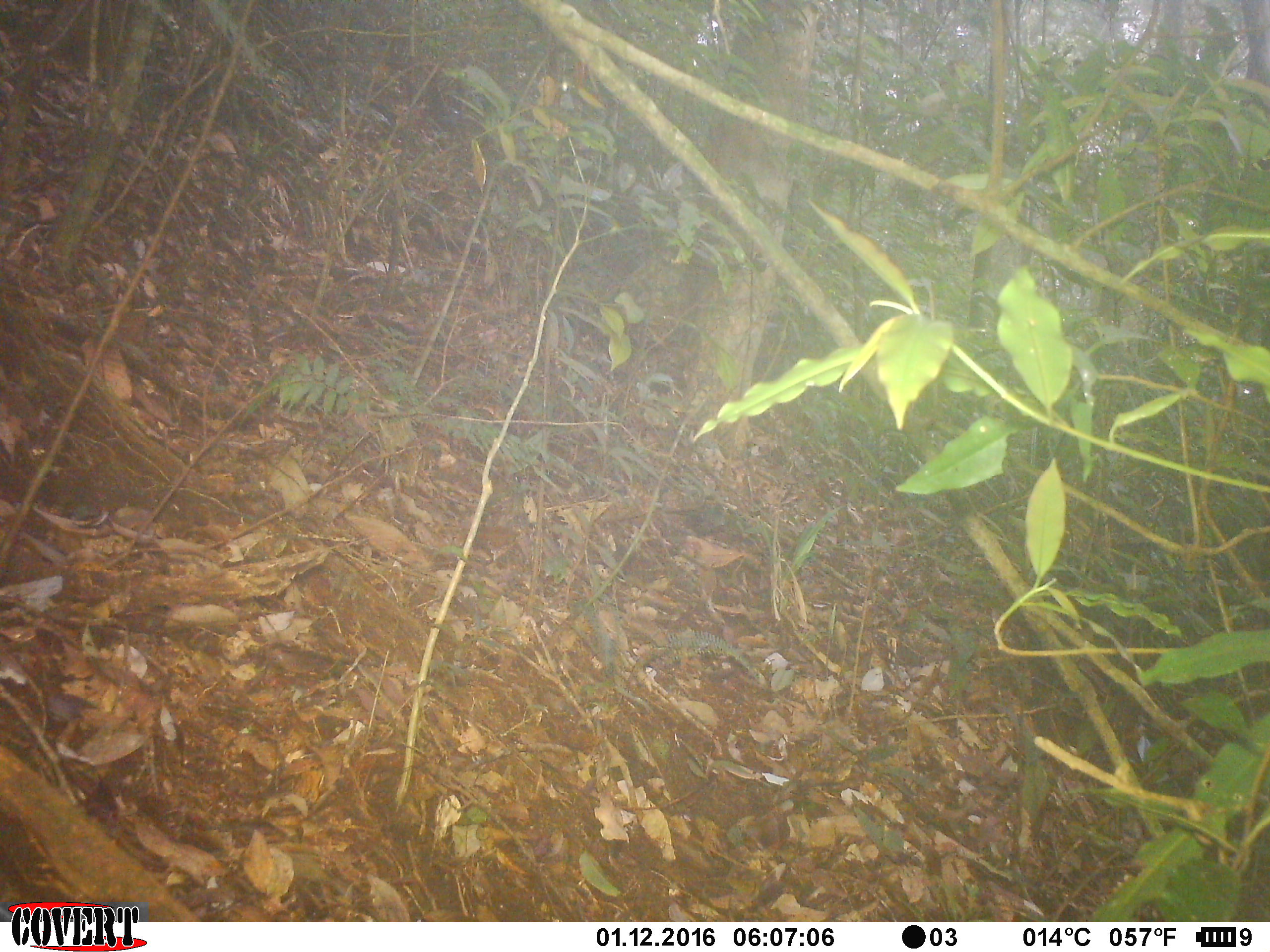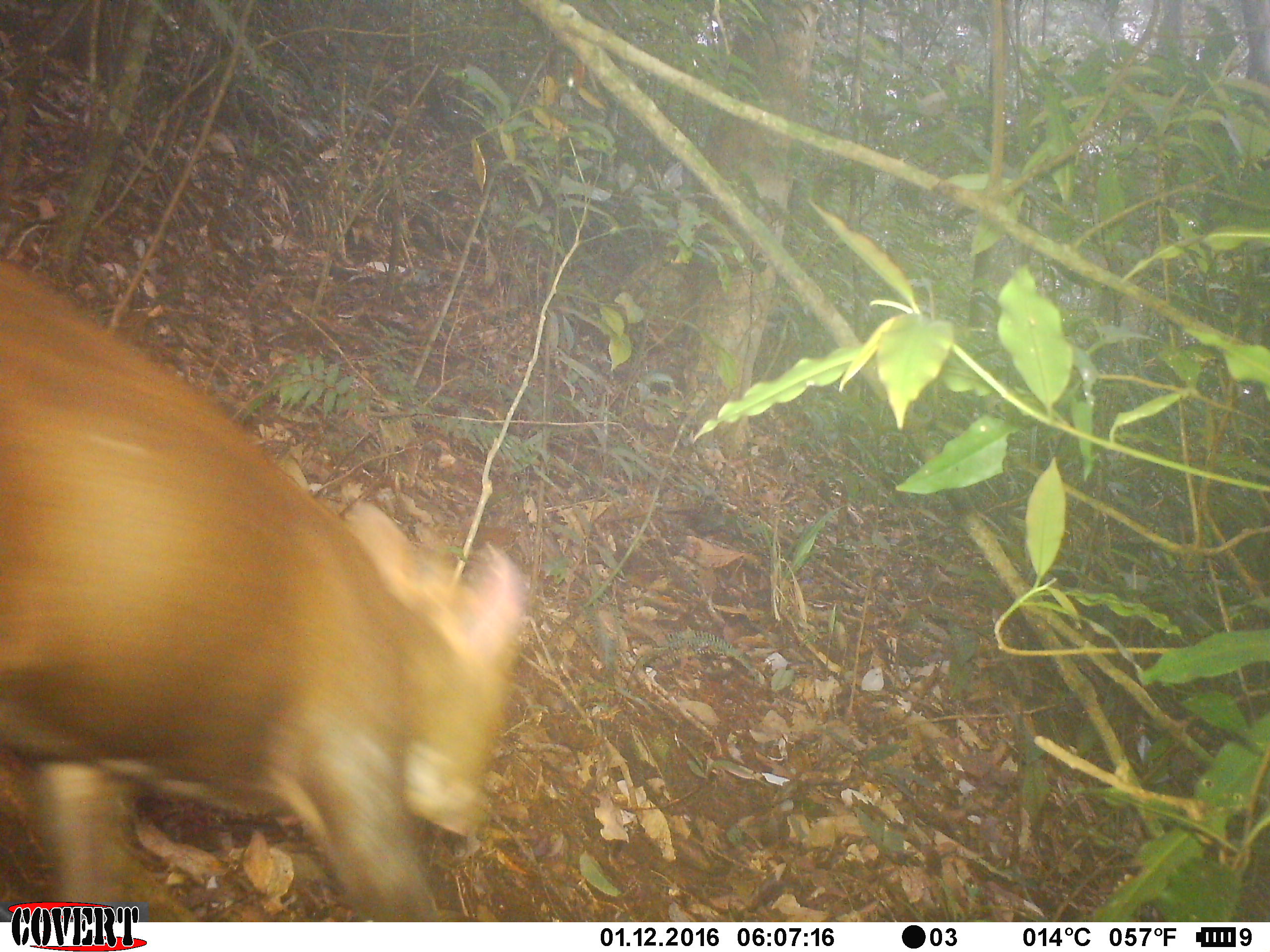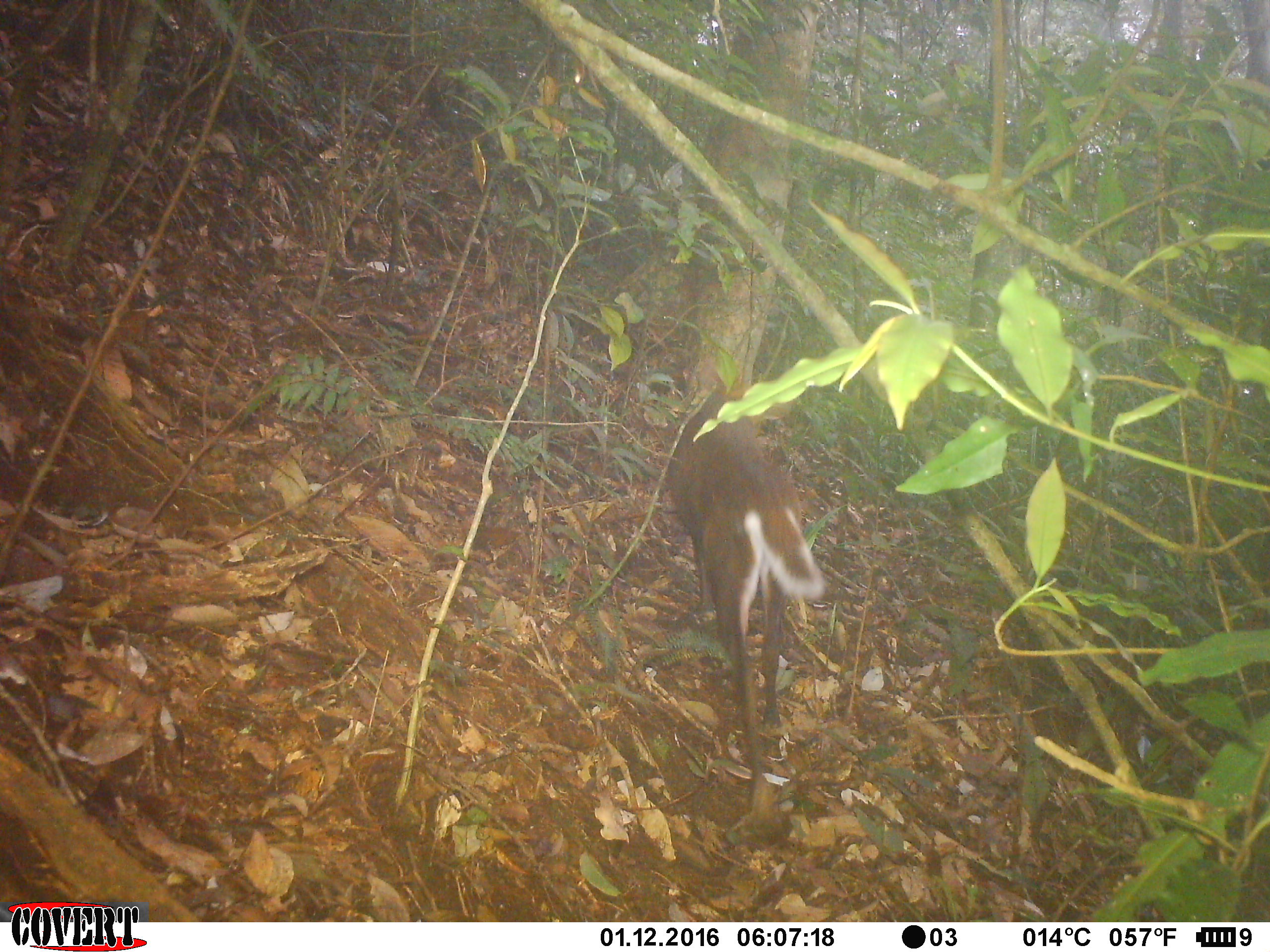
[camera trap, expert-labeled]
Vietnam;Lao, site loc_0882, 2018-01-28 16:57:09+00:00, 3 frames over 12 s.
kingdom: Animalia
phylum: Chordata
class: Mammalia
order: Artiodactyla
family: Cervidae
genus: Muntiacus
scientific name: Muntiacus rooseveltorum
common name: roosevelt's muntjac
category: roosevelts muntjac group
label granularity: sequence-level